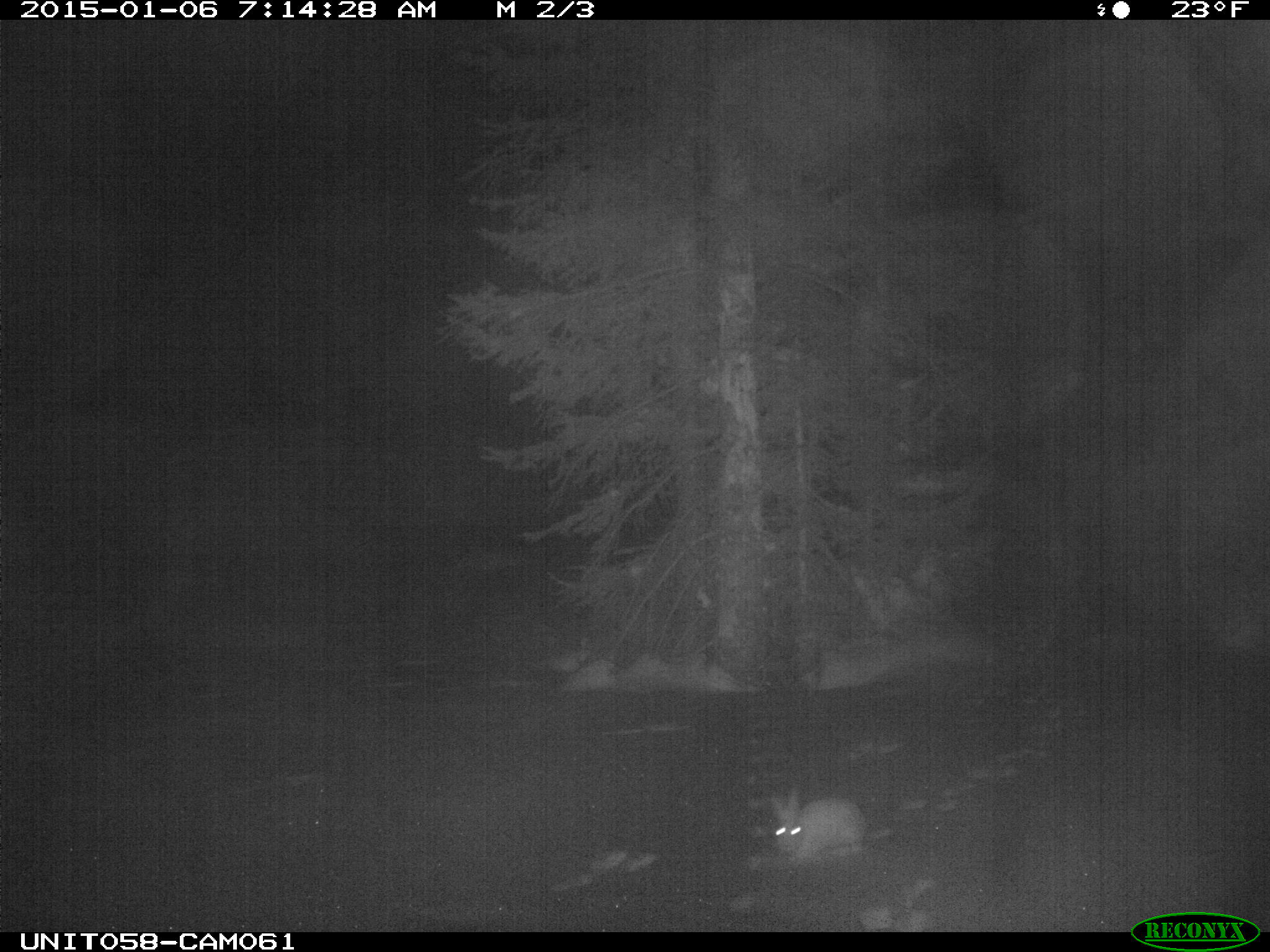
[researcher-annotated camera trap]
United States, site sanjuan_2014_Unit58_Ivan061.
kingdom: Animalia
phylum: Chordata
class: Mammalia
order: Lagomorpha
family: Leporidae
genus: Lepus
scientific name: Lepus americanus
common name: snowshoe hare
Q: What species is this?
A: Lepus americanus (snowshoe hare).